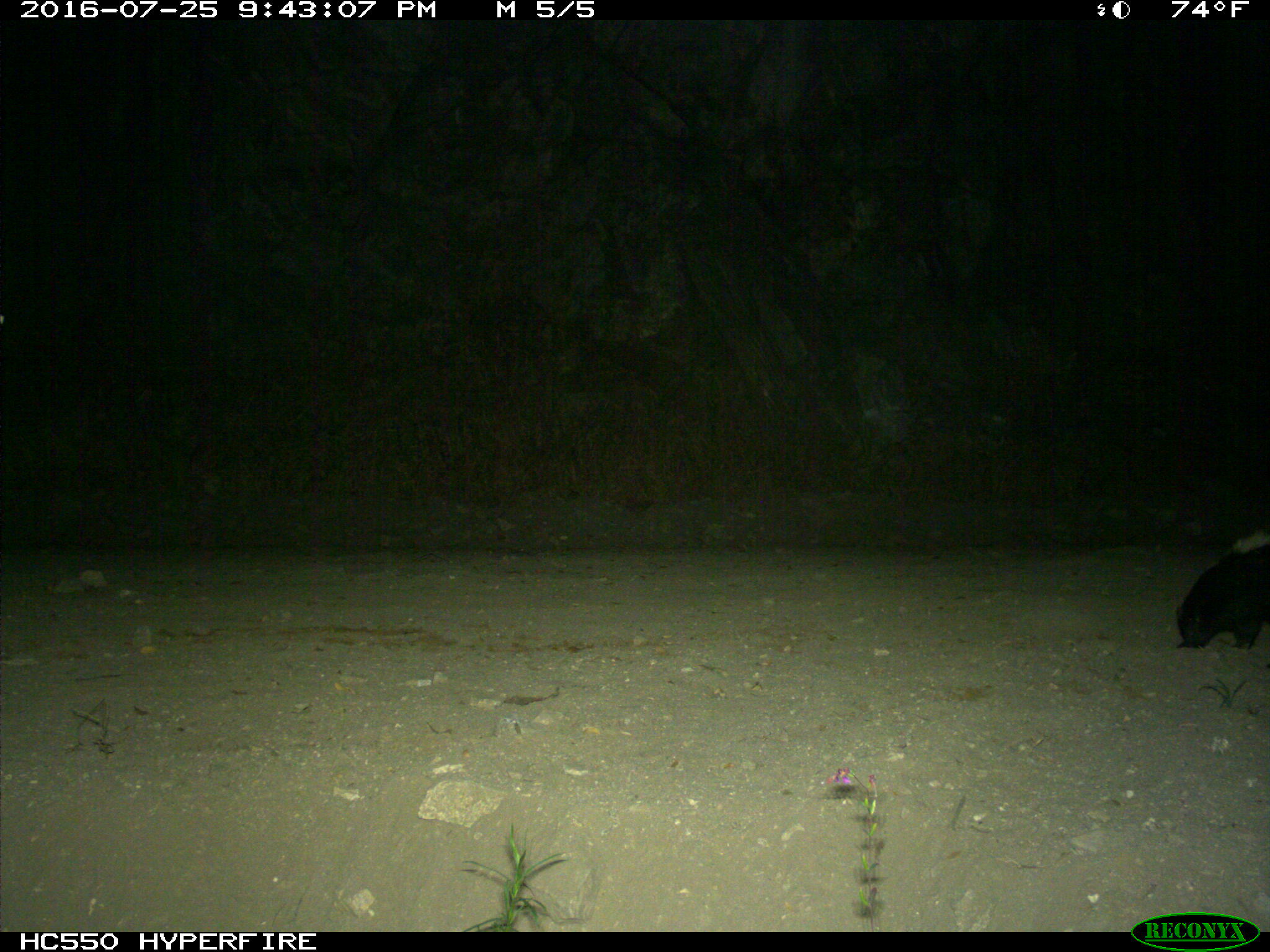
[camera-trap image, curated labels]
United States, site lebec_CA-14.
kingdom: Animalia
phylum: Chordata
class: Mammalia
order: Carnivora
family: Mephitidae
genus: Mephitis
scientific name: Mephitis mephitis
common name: striped skunk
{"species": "Mephitis mephitis (striped skunk)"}